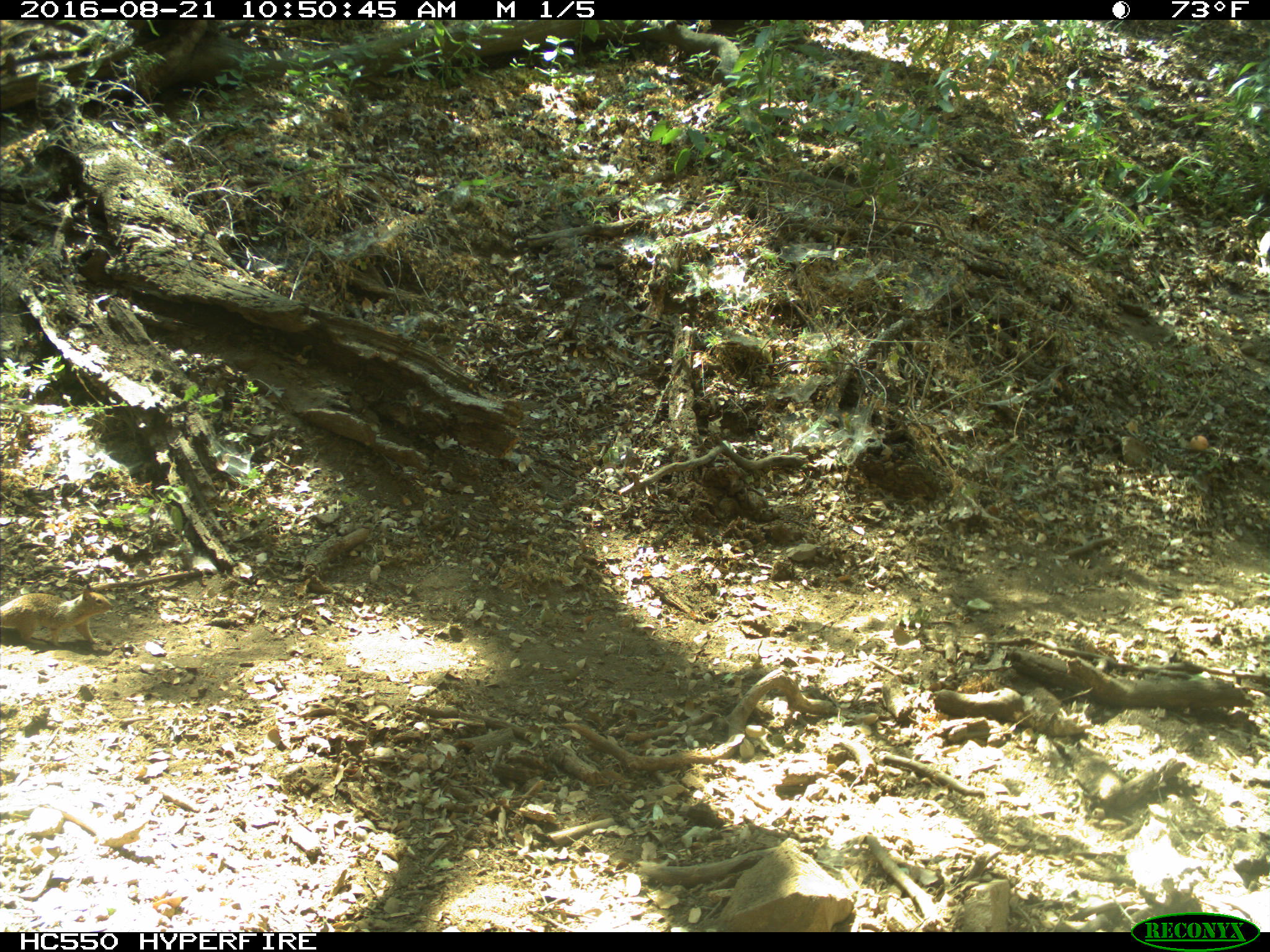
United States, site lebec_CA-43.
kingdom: Animalia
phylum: Chordata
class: Mammalia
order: Rodentia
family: Sciuridae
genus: Otospermophilus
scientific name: Otospermophilus beecheyi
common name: california ground squirrel